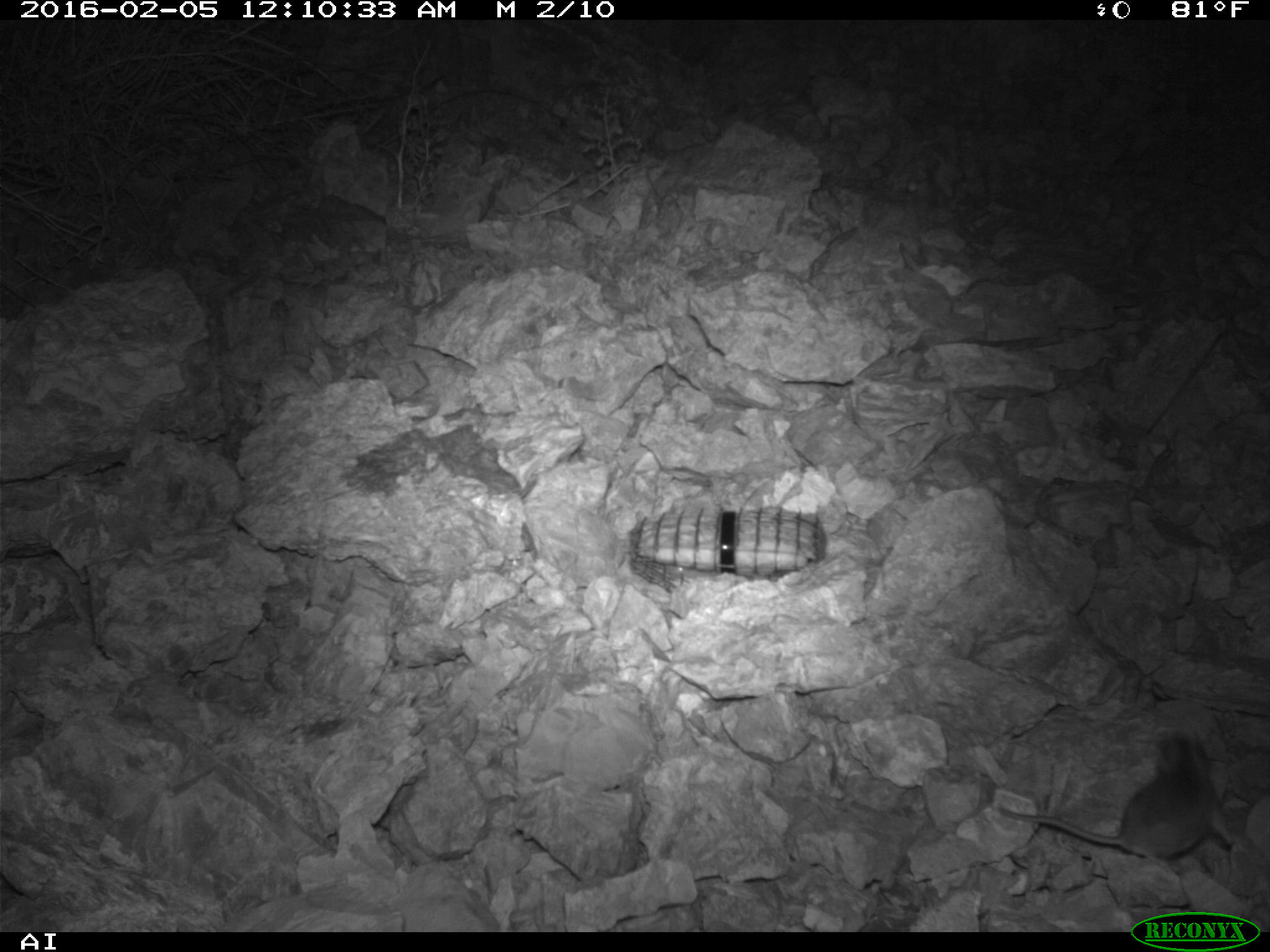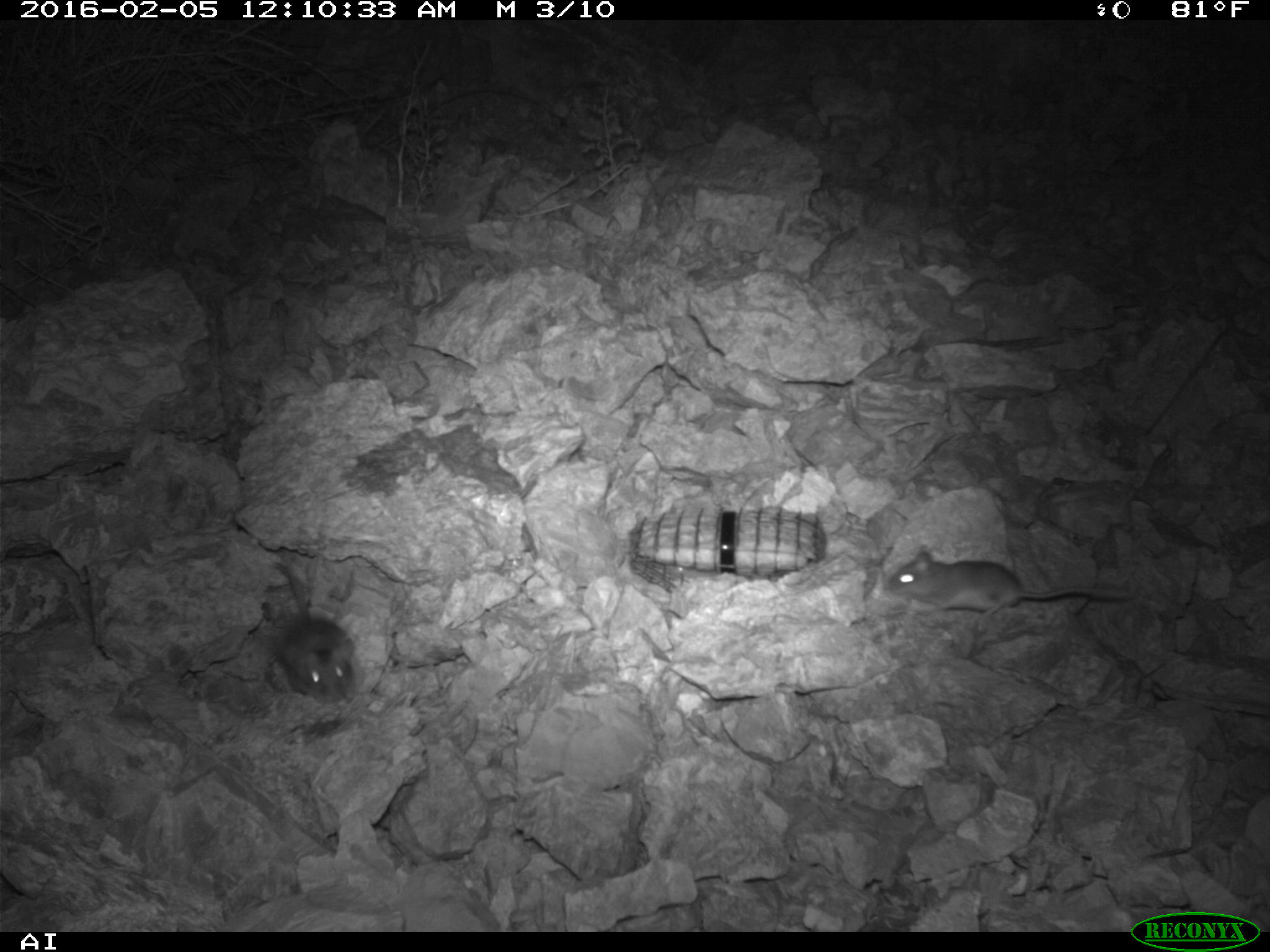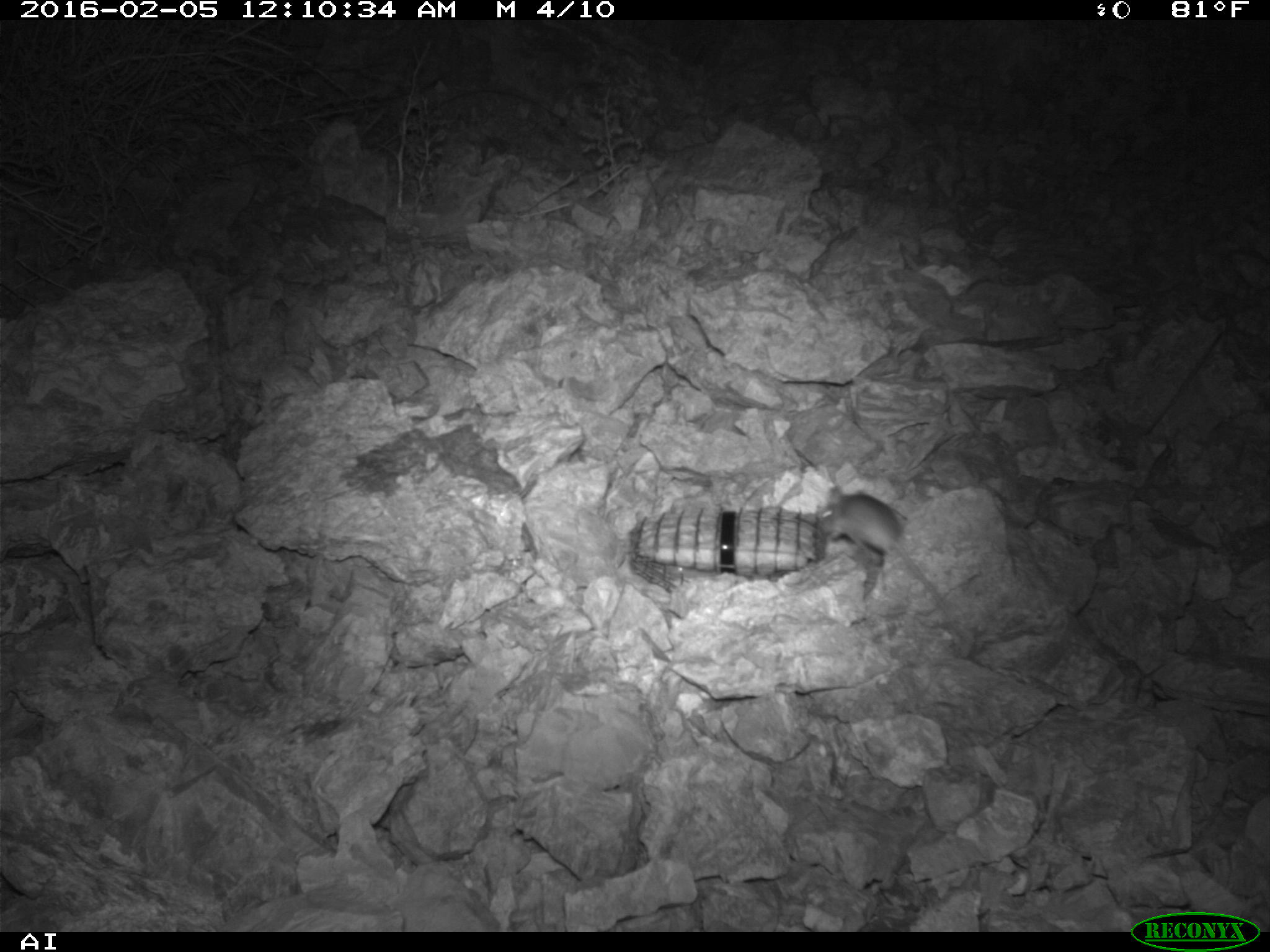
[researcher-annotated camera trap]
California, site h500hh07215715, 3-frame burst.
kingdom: Animalia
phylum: Chordata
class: Mammalia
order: Rodentia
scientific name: Rodentia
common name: rodent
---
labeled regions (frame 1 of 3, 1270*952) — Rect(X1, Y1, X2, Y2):
rodent: Rect(999, 732, 1237, 868)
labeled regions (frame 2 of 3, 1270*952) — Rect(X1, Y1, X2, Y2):
rodent: Rect(877, 546, 1137, 624); Rect(268, 565, 368, 702)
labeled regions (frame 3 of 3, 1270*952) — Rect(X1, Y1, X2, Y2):
rodent: Rect(819, 486, 952, 619)